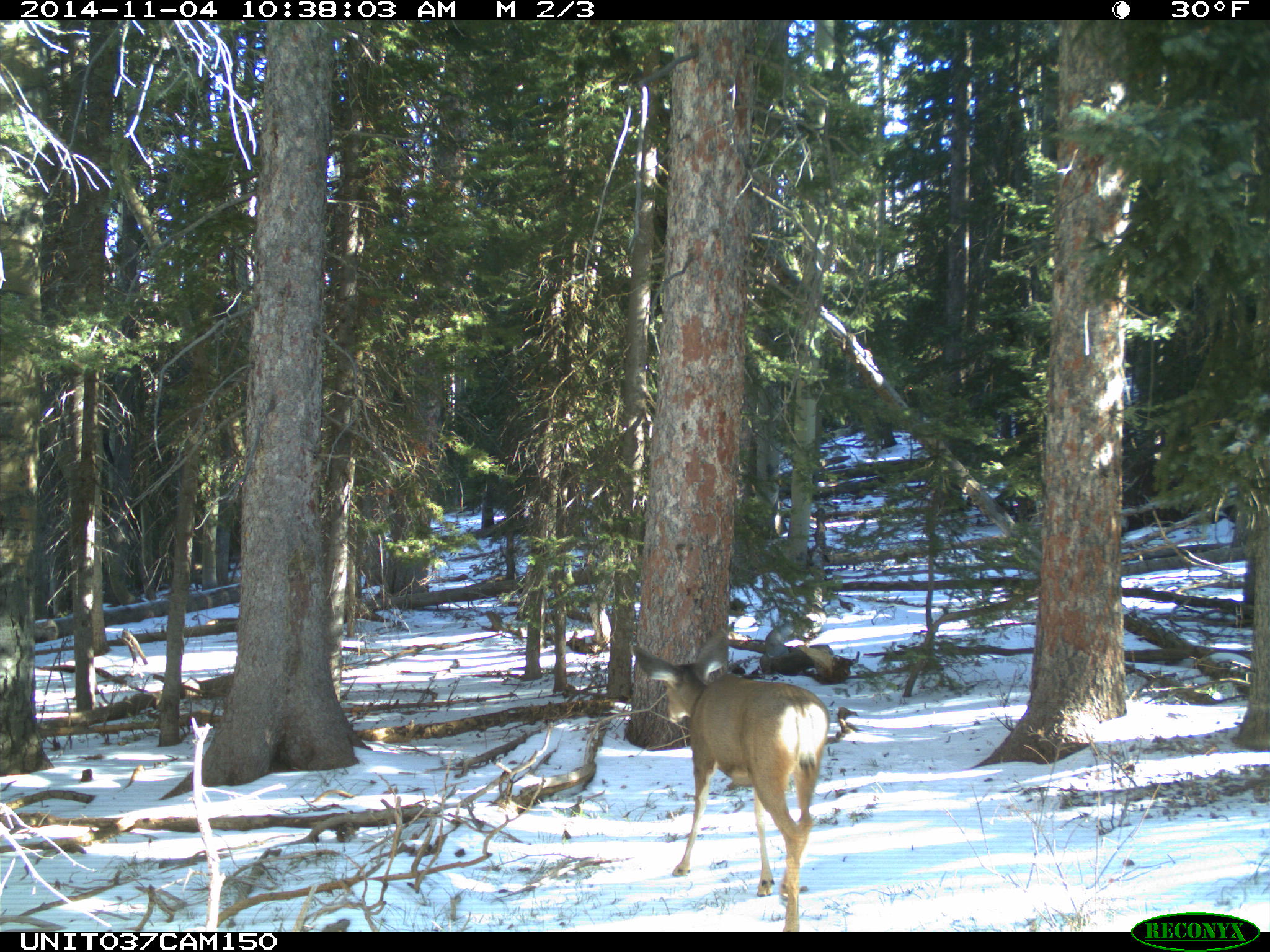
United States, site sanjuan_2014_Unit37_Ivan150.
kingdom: Animalia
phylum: Chordata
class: Mammalia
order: Artiodactyla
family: Cervidae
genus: Odocoileus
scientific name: Odocoileus hemionus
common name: mule deer